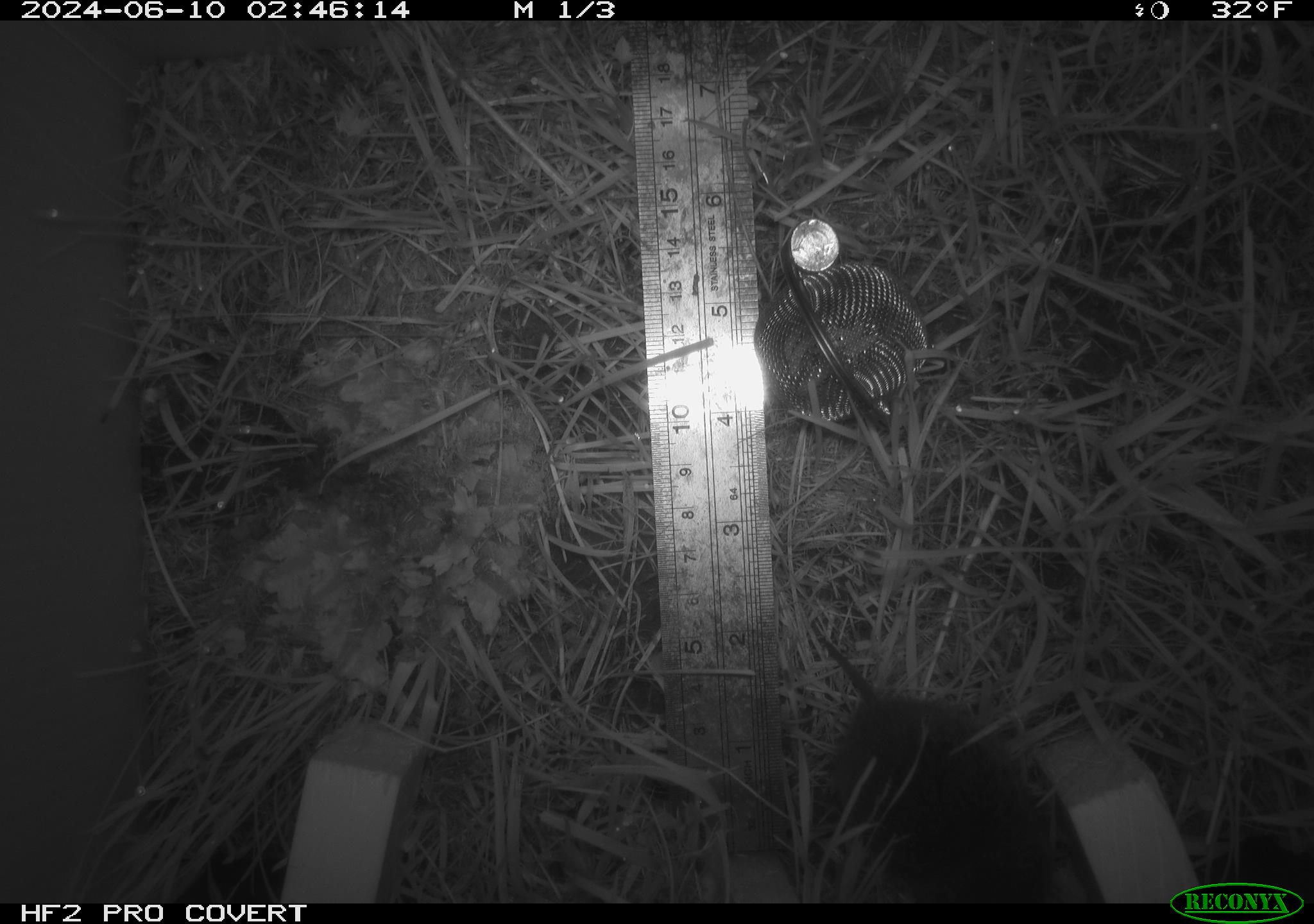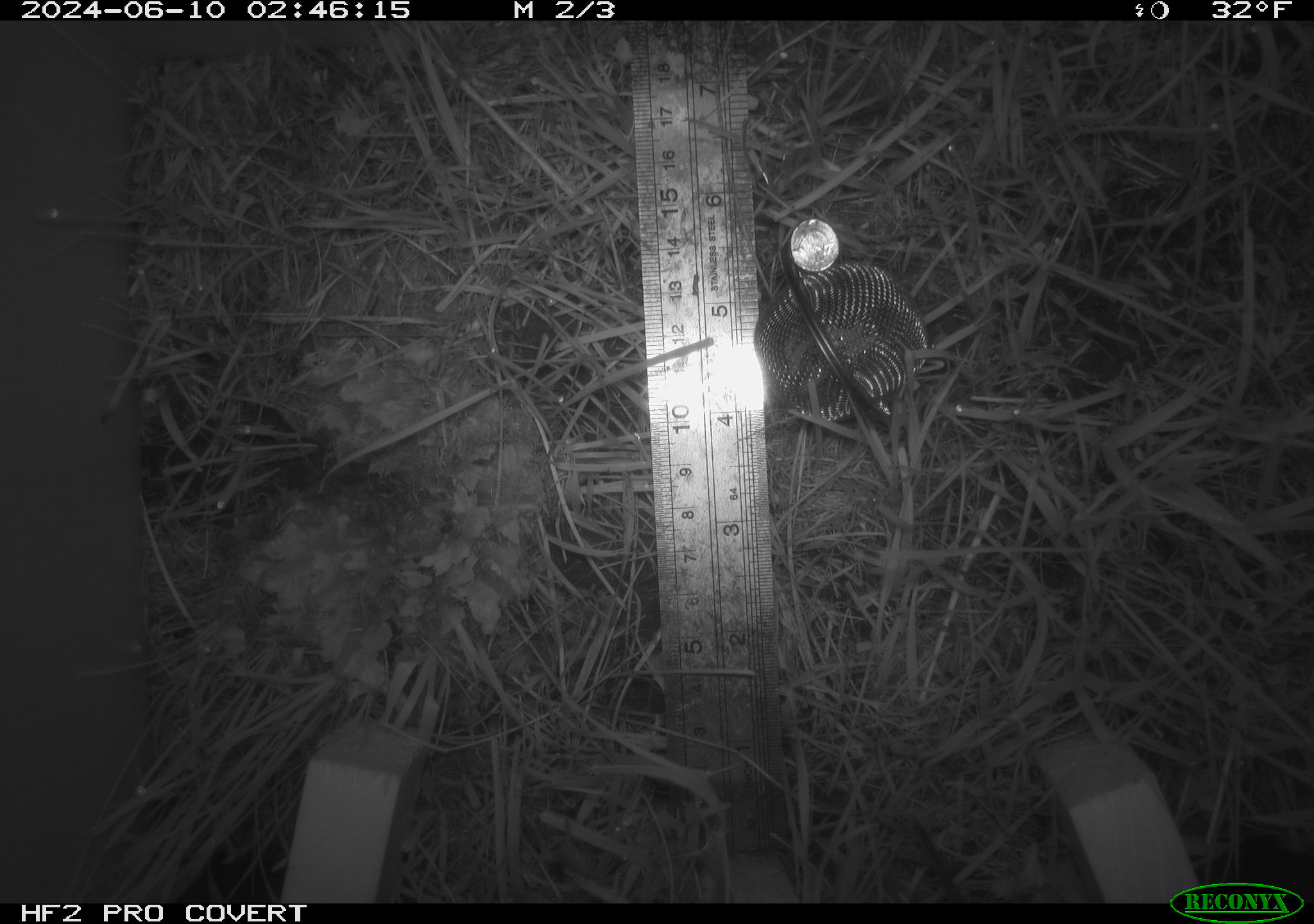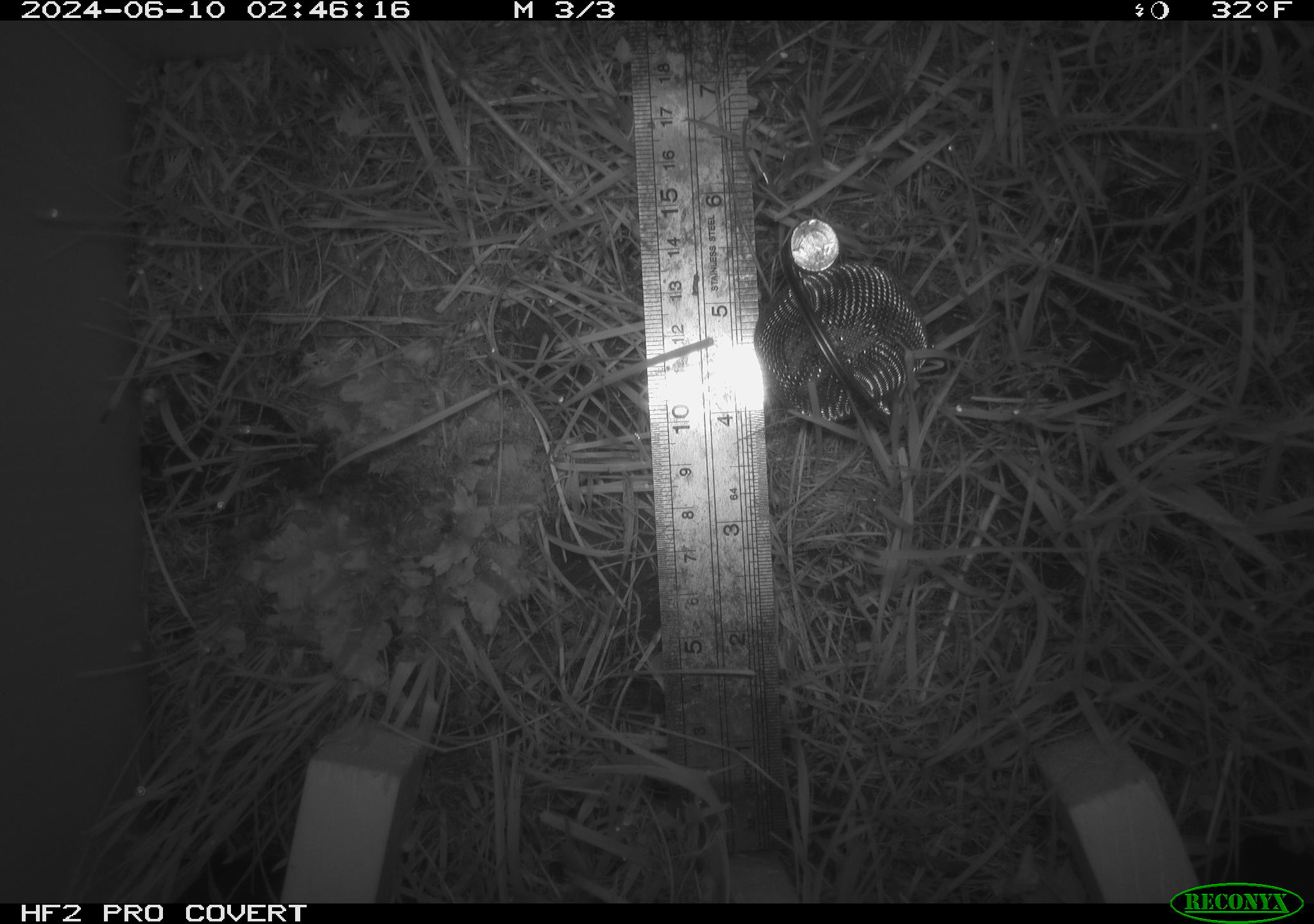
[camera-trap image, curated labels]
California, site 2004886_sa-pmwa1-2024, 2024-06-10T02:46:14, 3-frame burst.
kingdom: Animalia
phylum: Chordata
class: Mammalia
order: Rodentia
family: Cricetidae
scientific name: Arvicolinae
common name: voles, lemmings, and muskrats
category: arvicolinae subfamily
Arvicolinae subfamily (voles, lemmings, and muskrats) (Arvicolinae).